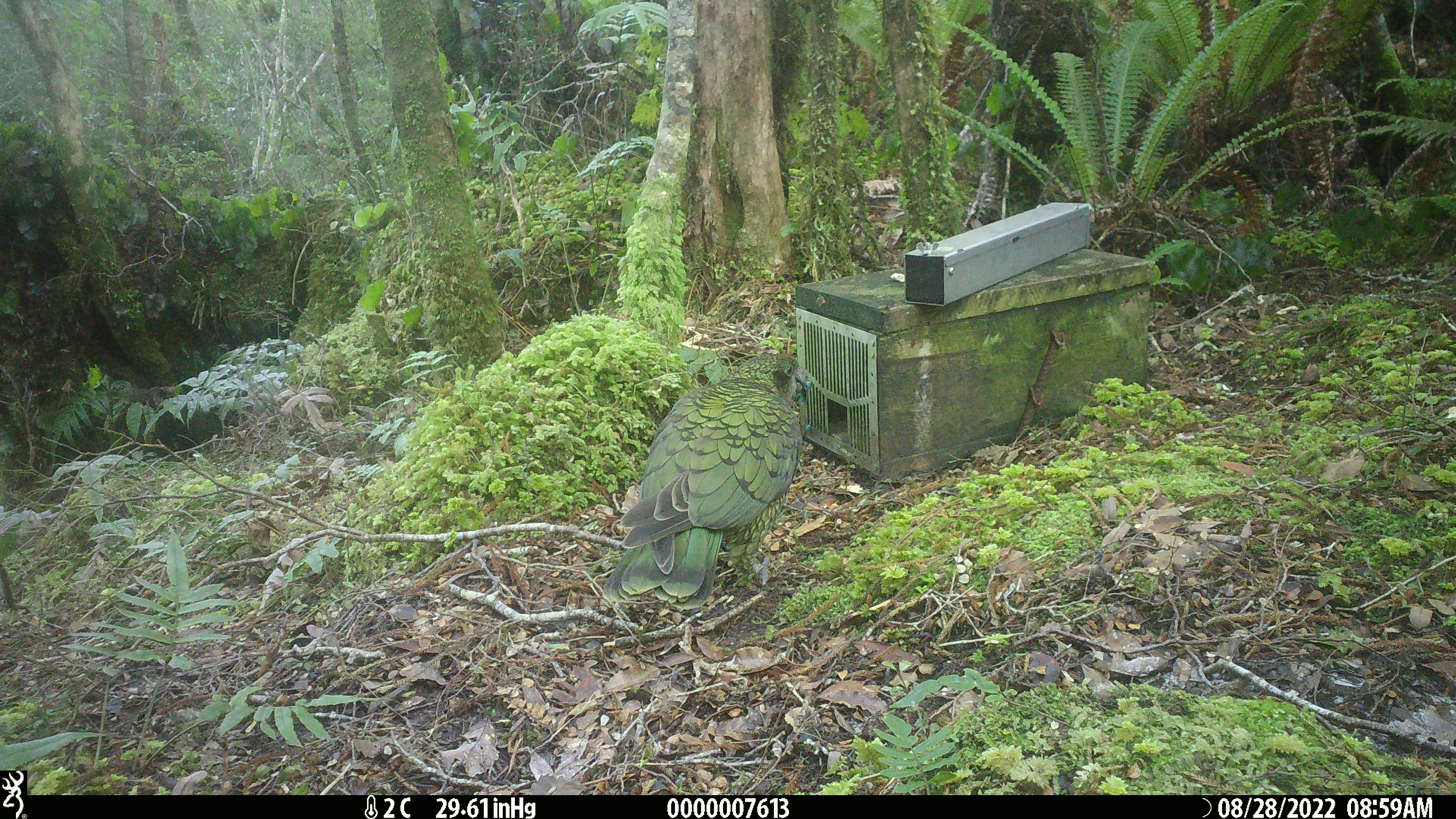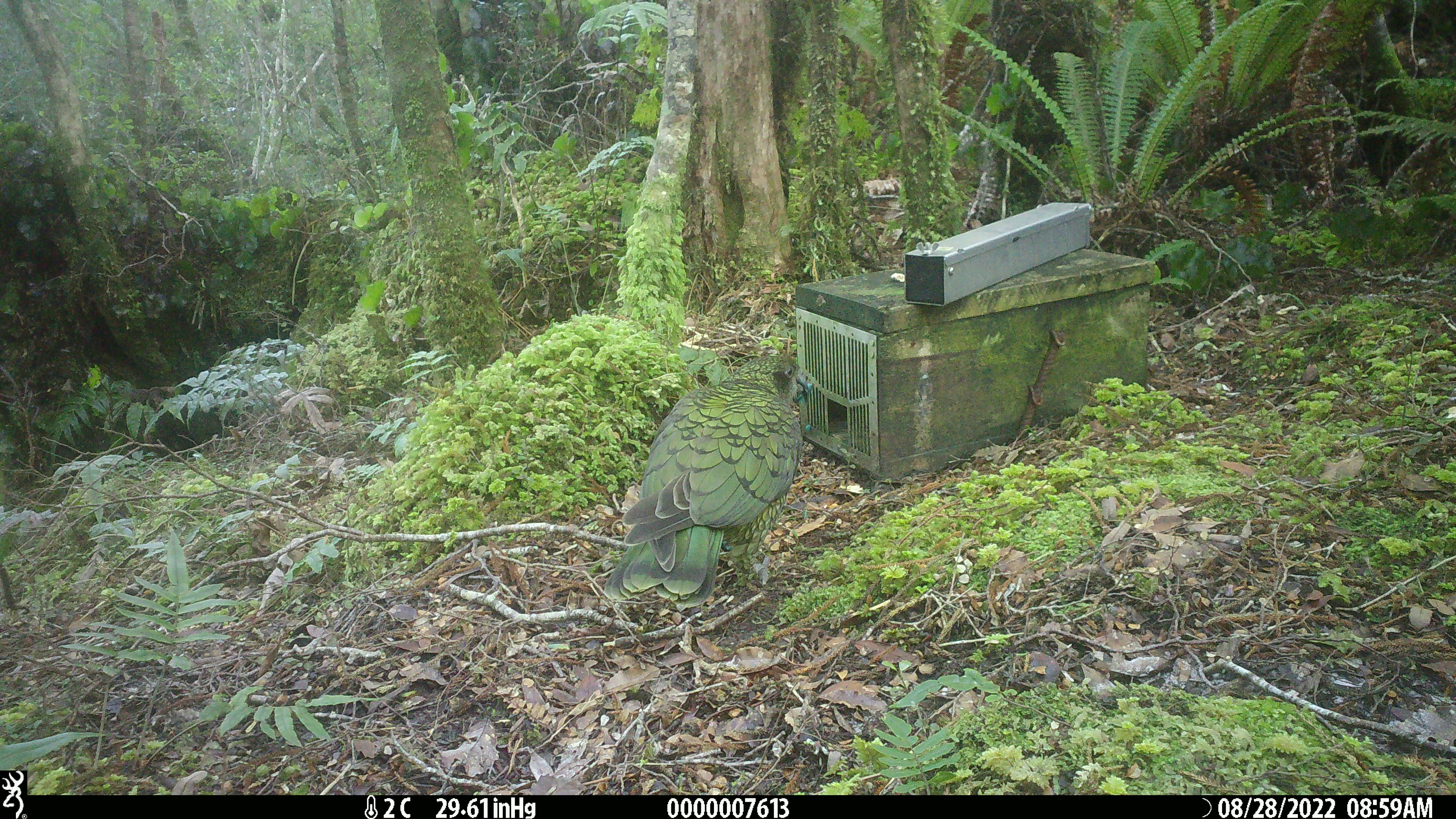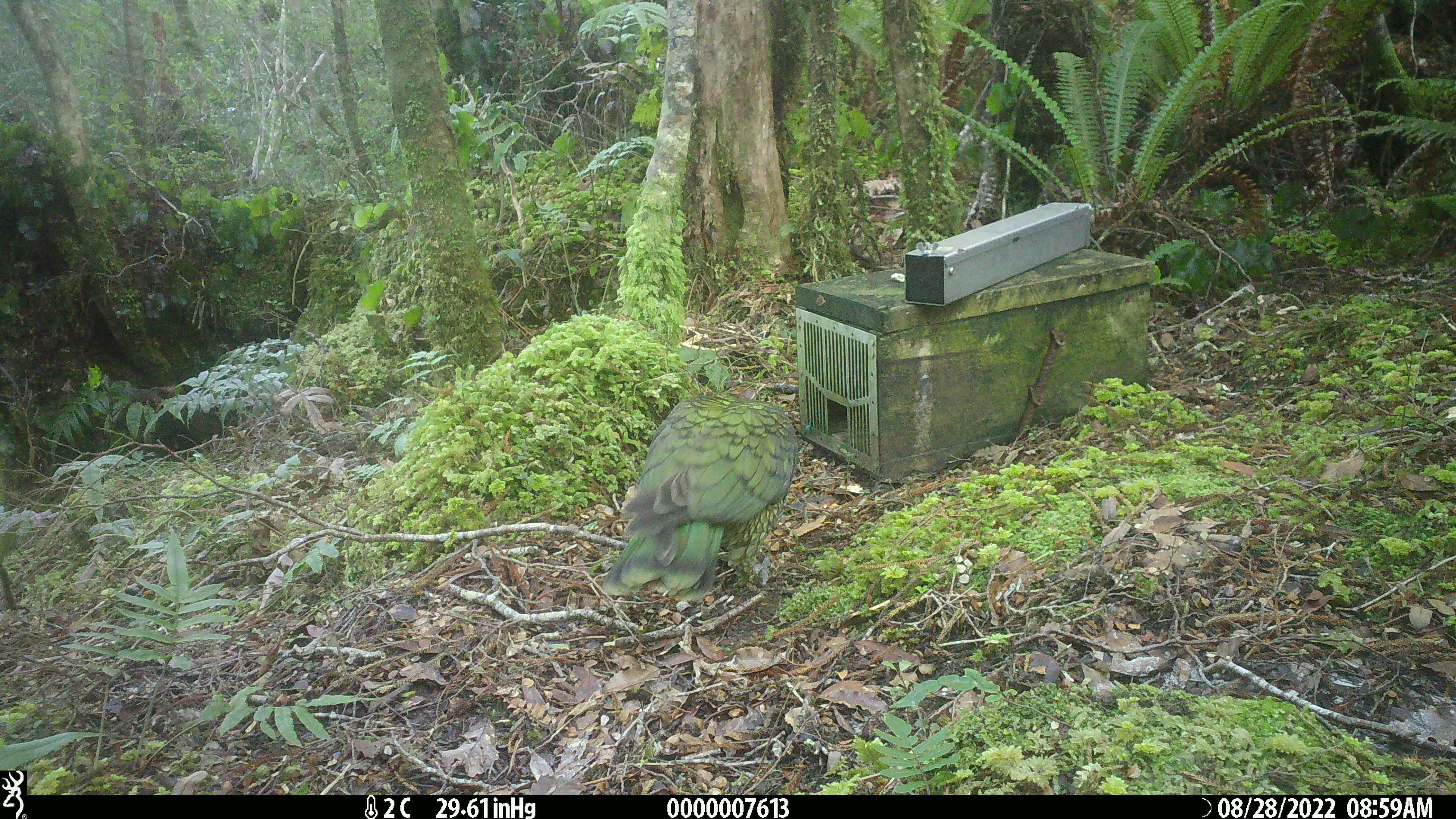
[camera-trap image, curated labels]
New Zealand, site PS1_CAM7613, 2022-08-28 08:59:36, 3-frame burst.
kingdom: Animalia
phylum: Chordata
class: Aves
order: Psittaciformes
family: Strigopidae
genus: Nestor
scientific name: Nestor notabilis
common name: kea